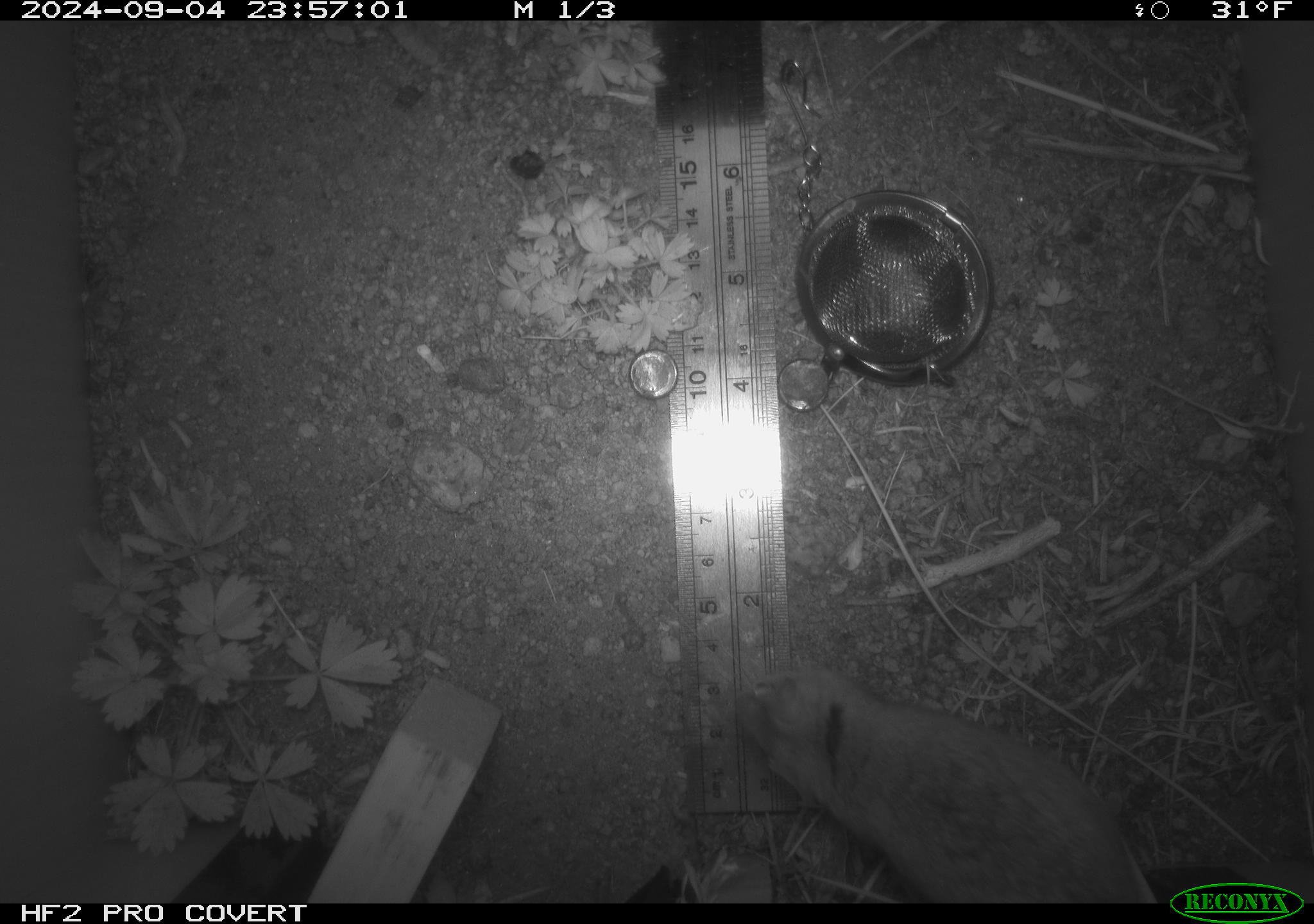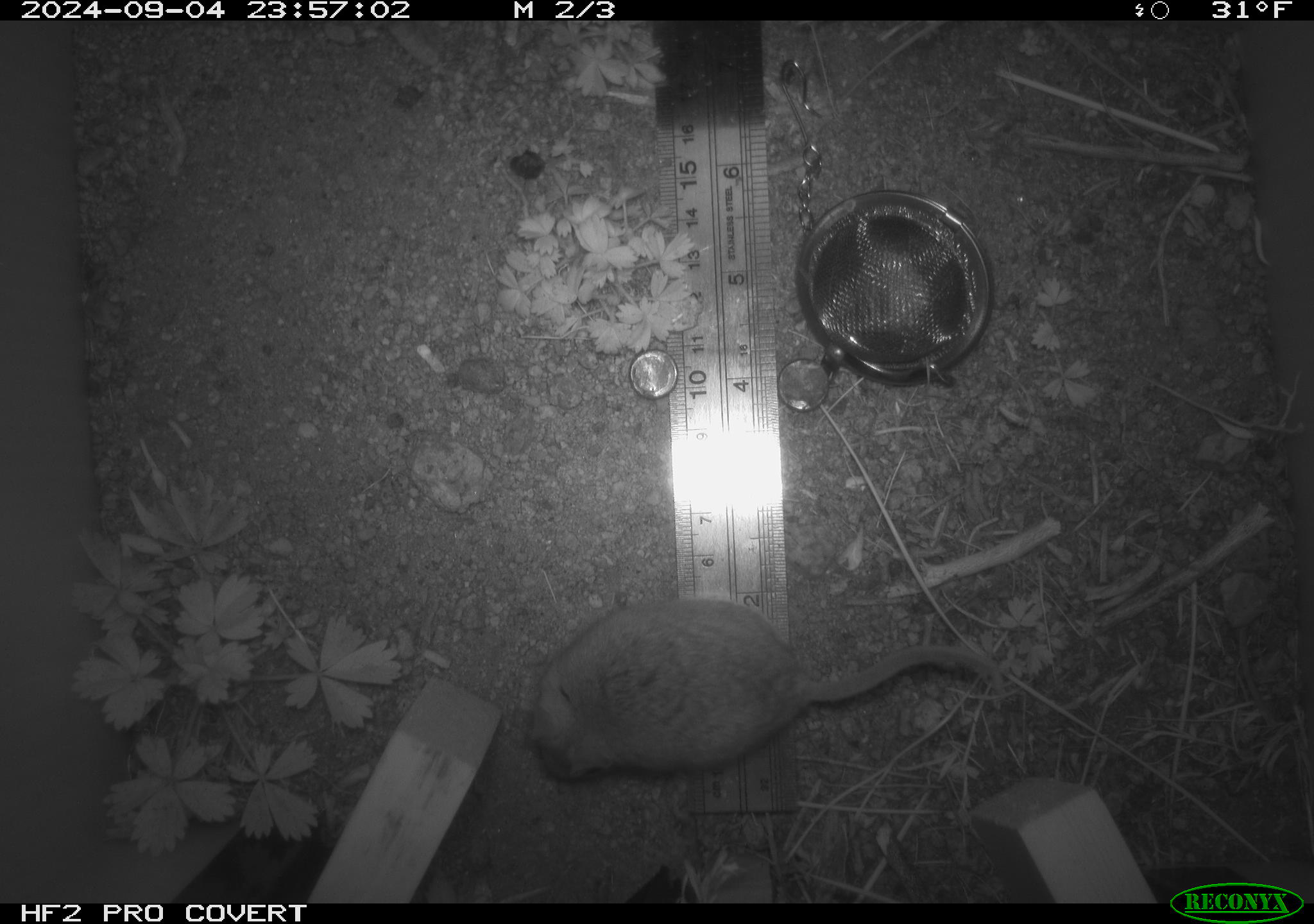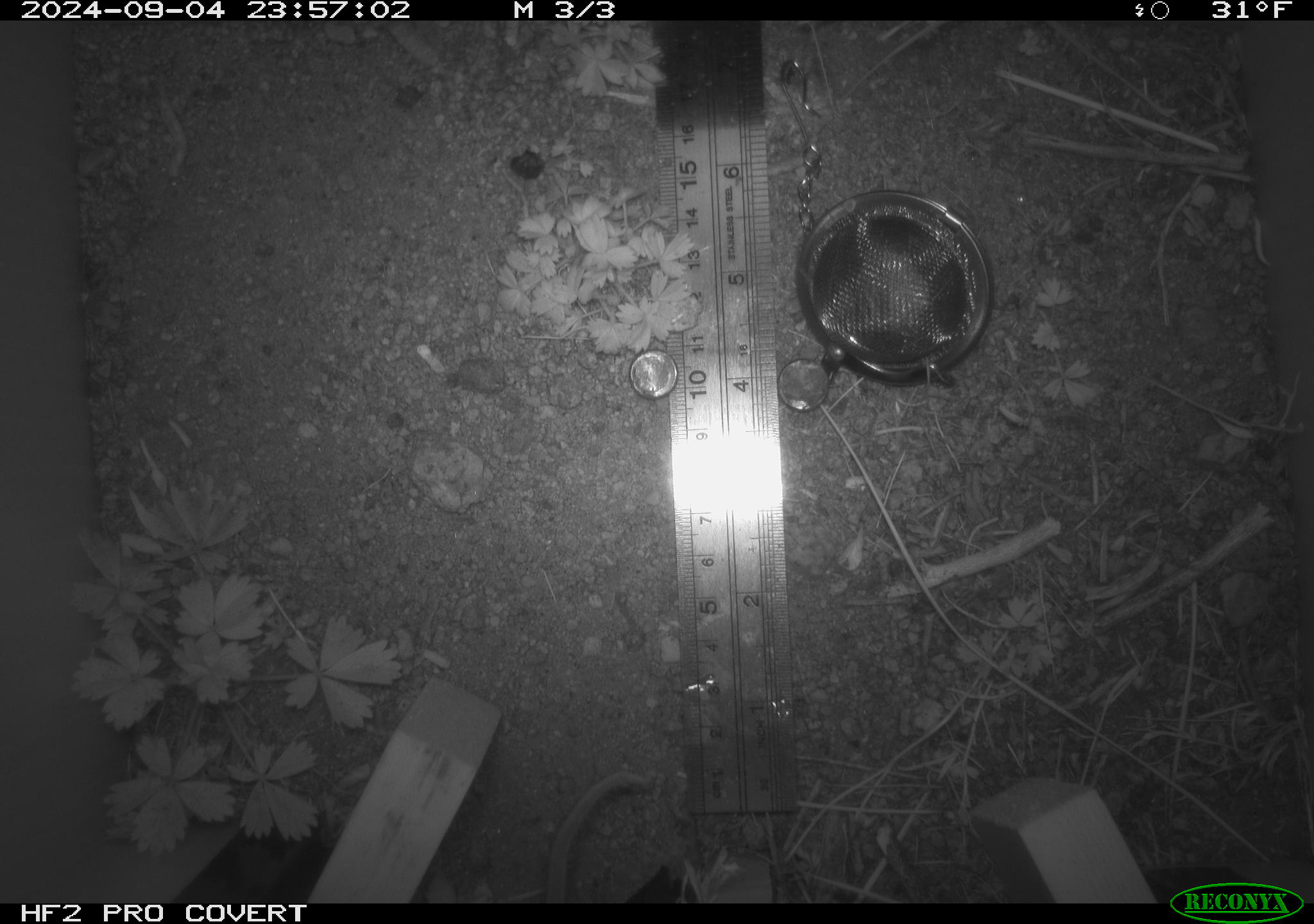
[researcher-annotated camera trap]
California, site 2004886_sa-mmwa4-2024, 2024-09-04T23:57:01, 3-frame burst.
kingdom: Animalia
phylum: Chordata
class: Mammalia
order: Rodentia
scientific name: Rodentia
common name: mouse species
Mouse species (Rodentia).